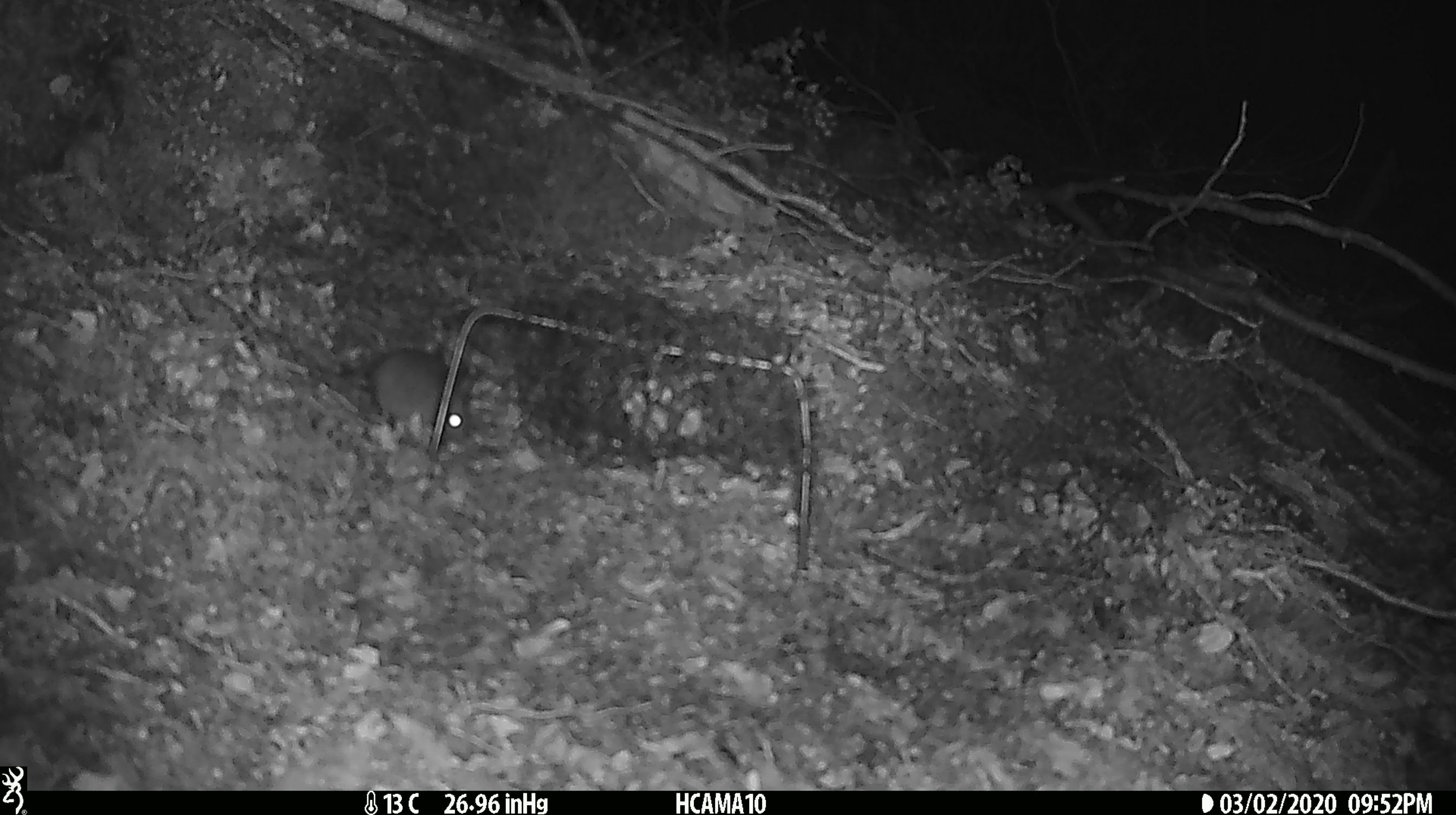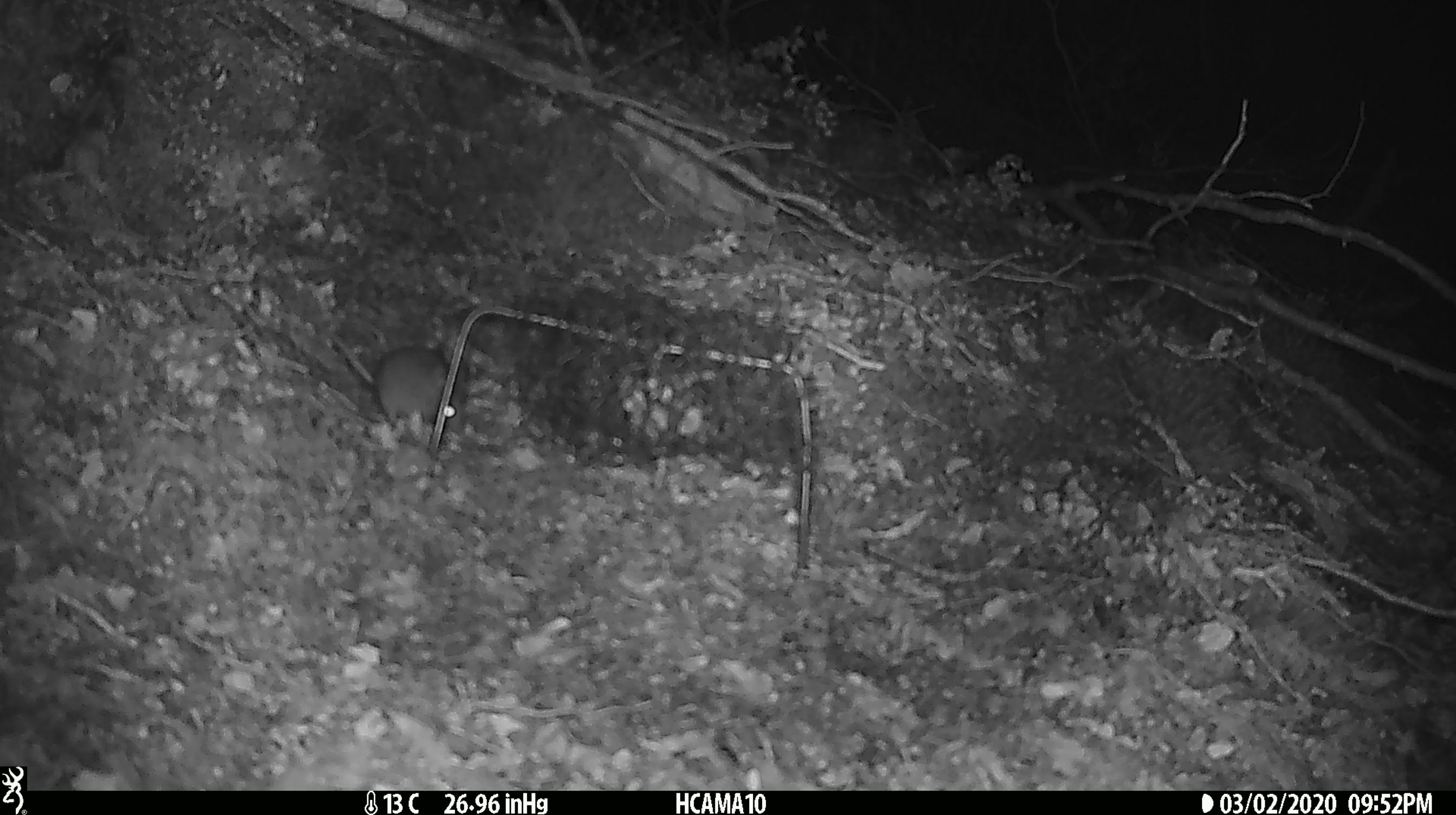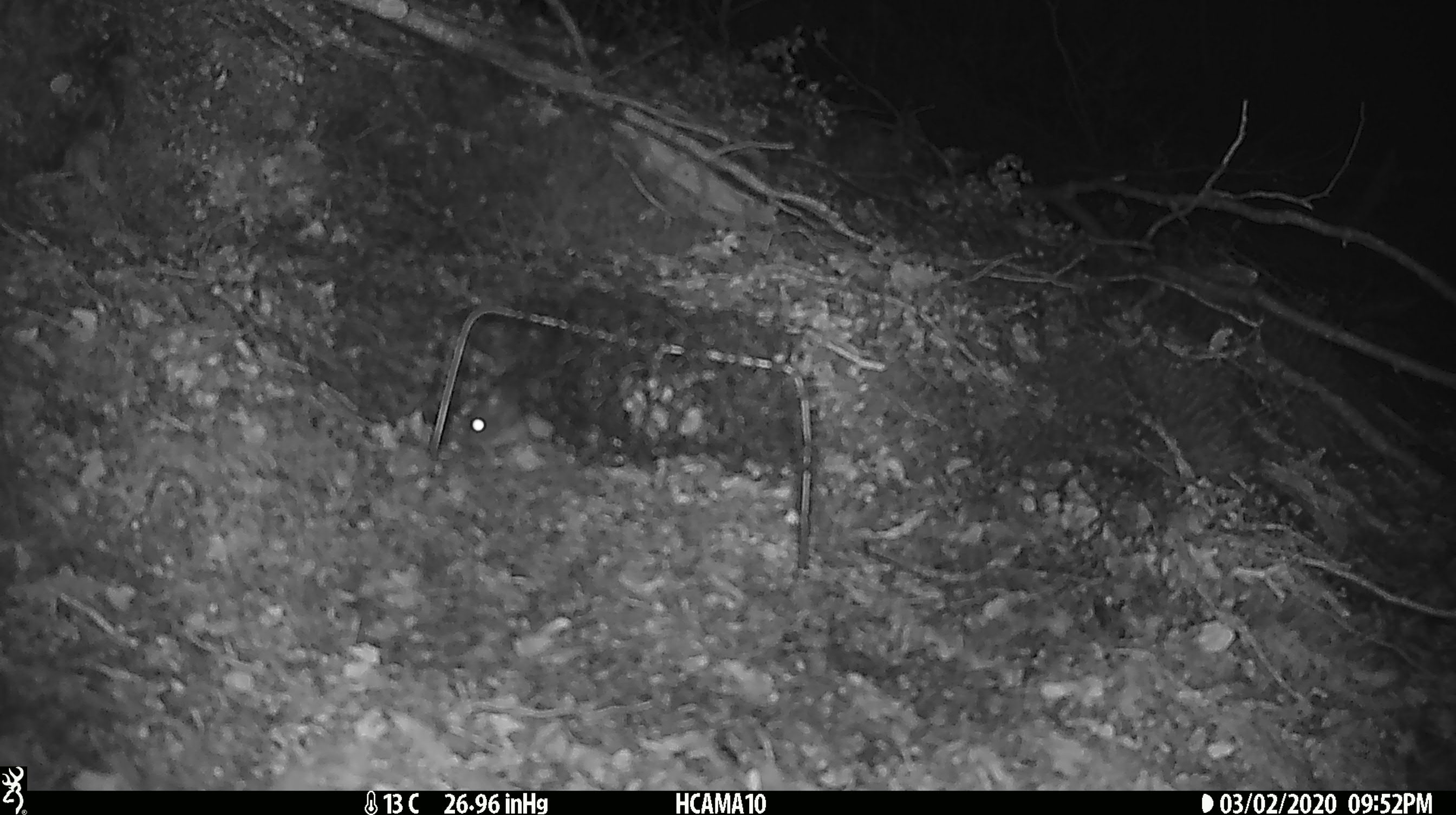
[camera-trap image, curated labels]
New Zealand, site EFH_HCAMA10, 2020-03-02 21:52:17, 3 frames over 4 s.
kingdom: Animalia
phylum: Chordata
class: Mammalia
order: Rodentia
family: Muridae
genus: Mus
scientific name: Mus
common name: mouse